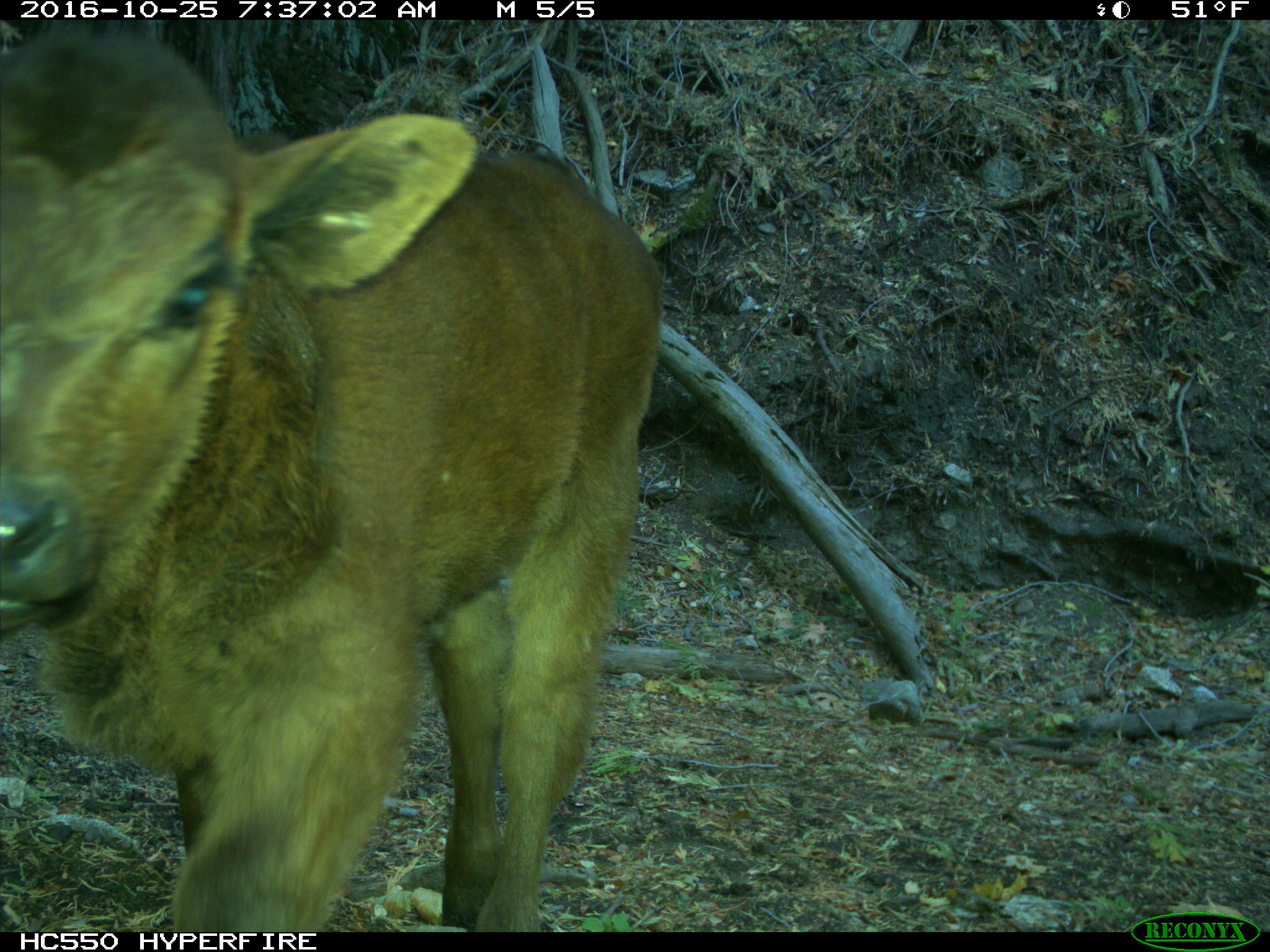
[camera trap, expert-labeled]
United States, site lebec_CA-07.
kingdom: Animalia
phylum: Chordata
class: Mammalia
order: Artiodactyla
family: Bovidae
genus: Bos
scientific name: Bos taurus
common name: domestic cow